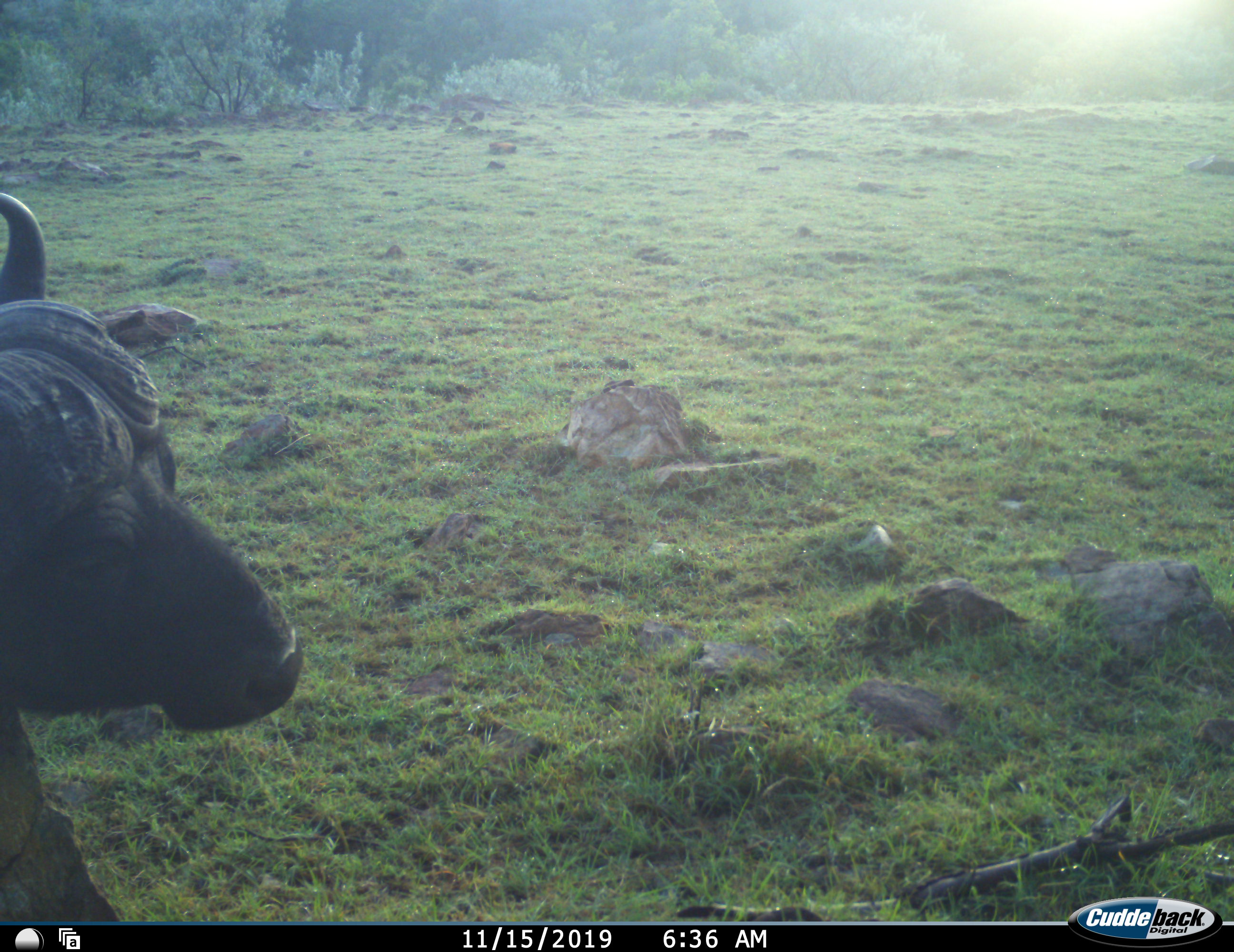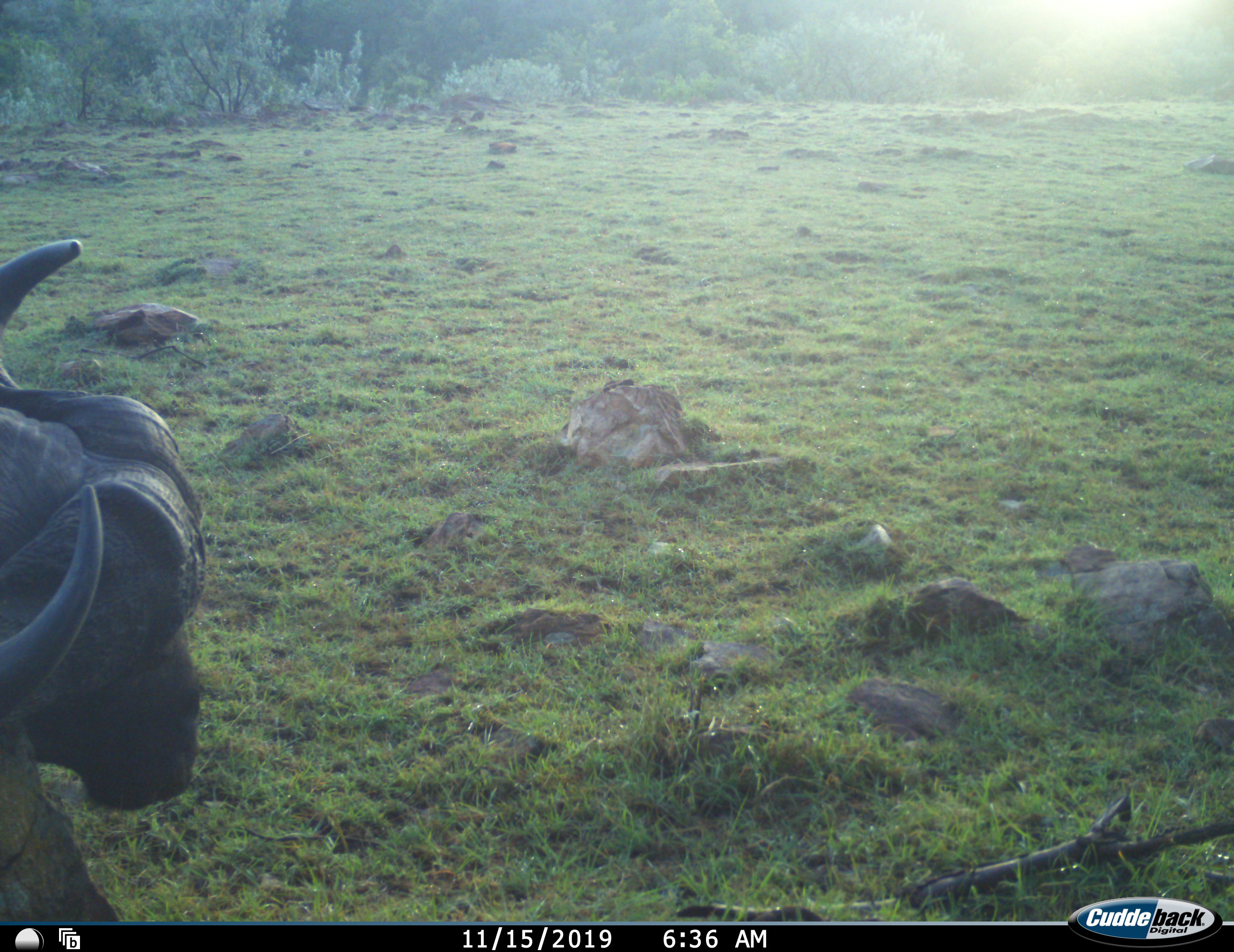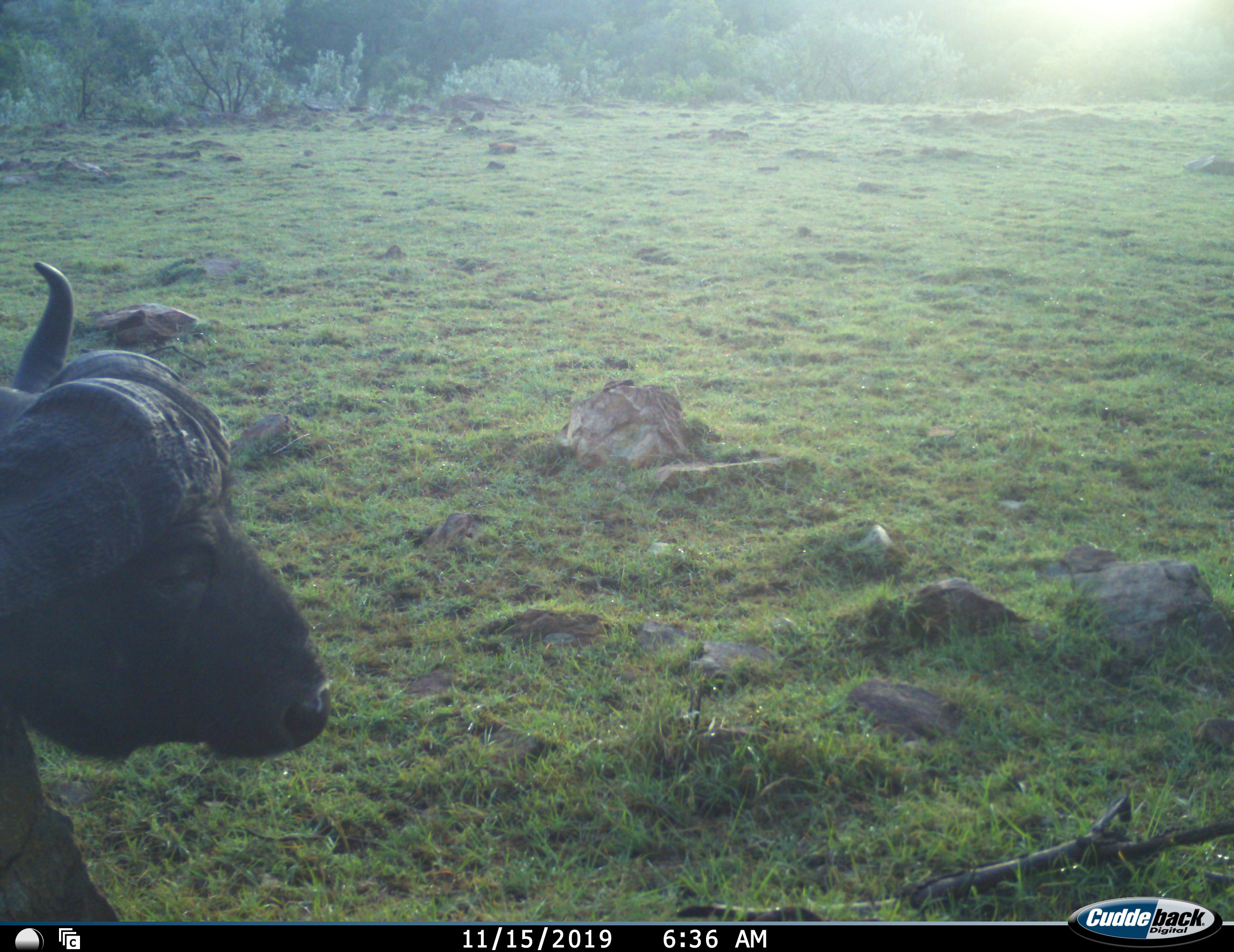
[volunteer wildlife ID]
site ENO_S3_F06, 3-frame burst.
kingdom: Animalia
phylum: Chordata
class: Mammalia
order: Artiodactyla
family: Bovidae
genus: Syncerus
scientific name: Syncerus caffer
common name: african buffalo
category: buffalo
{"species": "buffalo (african buffalo) (Syncerus caffer)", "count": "1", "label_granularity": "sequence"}